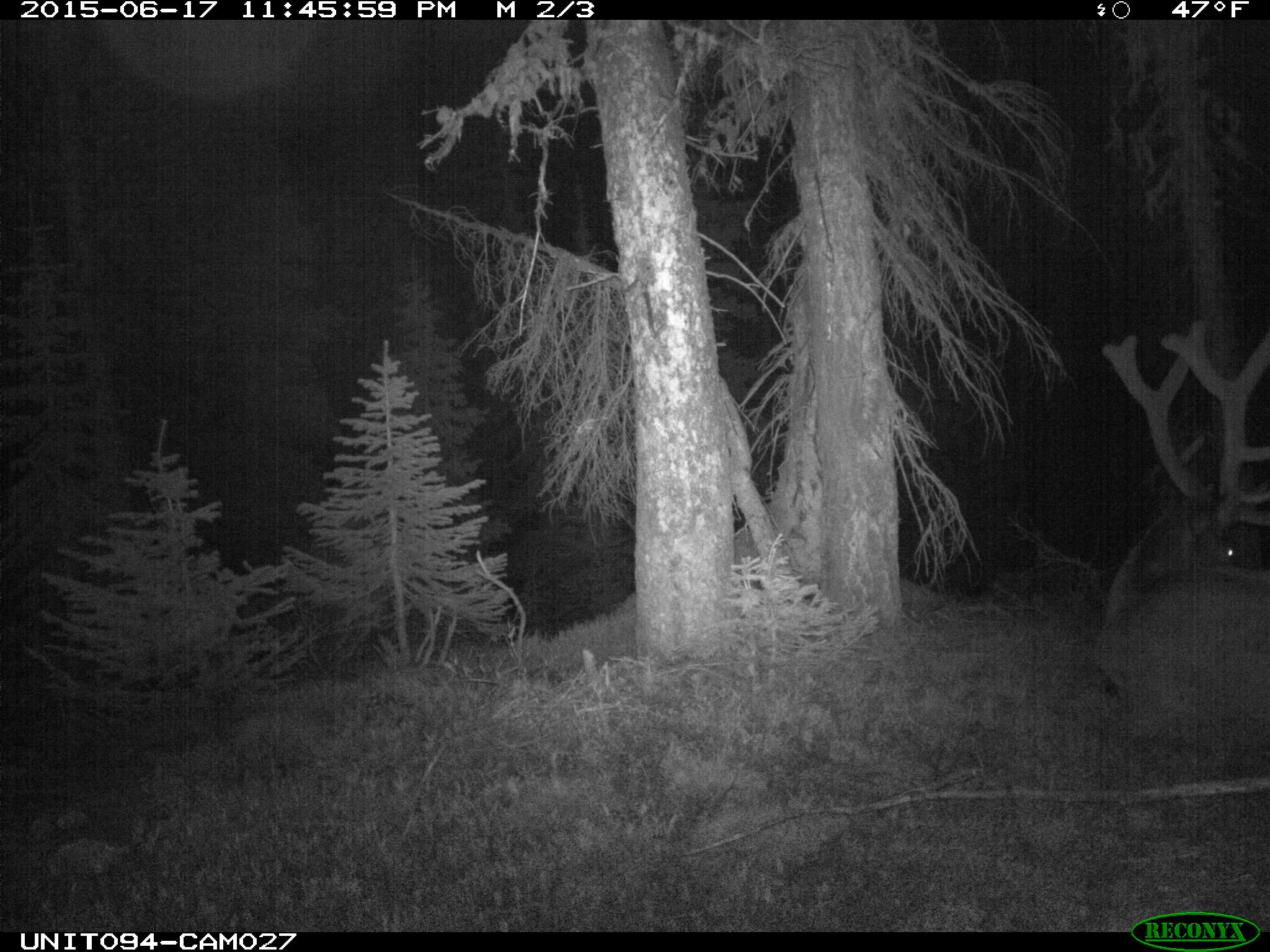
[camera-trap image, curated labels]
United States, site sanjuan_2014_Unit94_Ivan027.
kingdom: Animalia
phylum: Chordata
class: Mammalia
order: Artiodactyla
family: Cervidae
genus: Cervus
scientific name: Cervus elaphus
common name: red deer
Cervus elaphus (red deer).